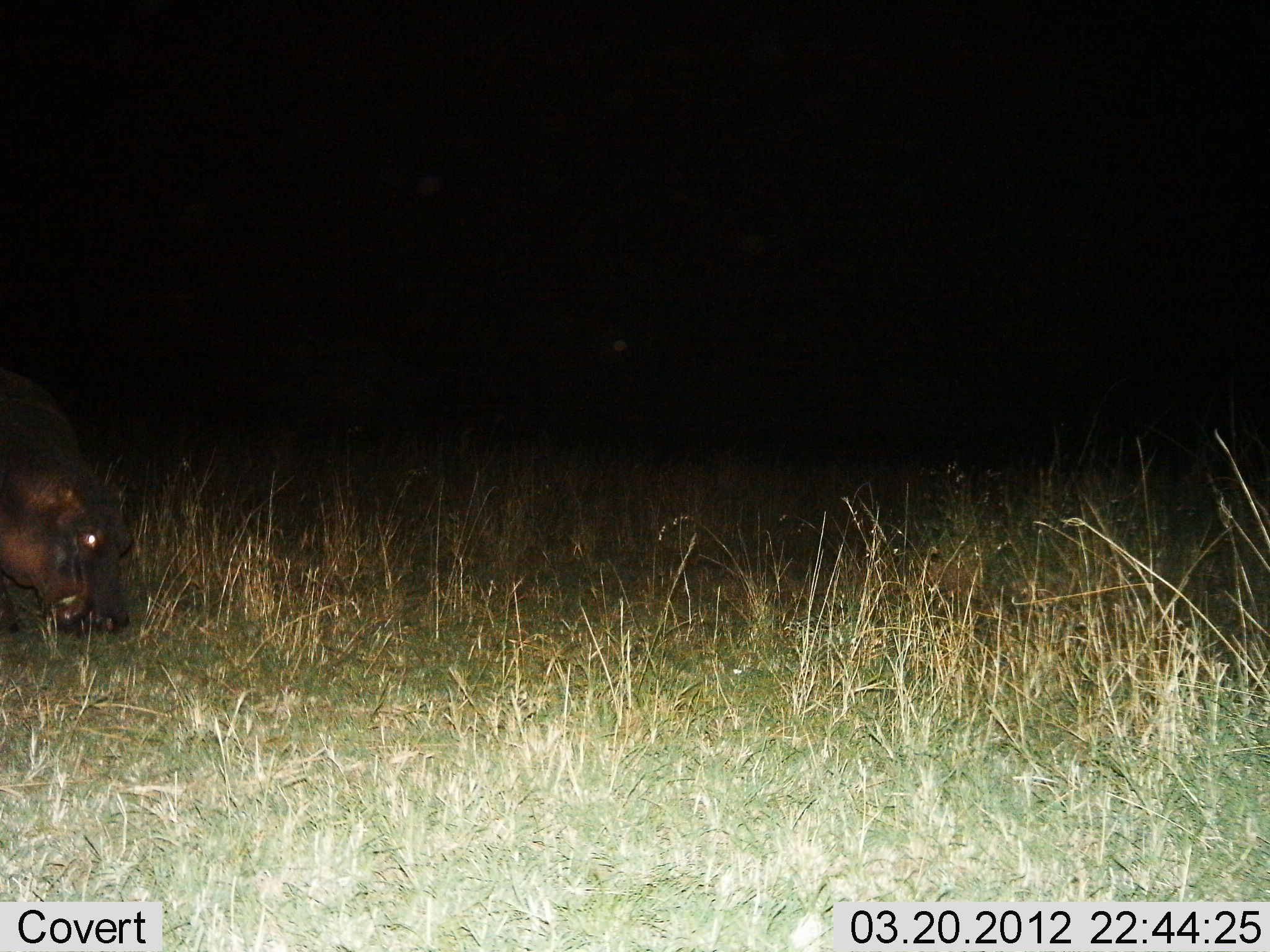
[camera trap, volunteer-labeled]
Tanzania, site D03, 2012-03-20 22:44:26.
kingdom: Animalia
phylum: Chordata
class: Mammalia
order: Artiodactyla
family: Hippopotamidae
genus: Hippopotamus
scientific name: Hippopotamus amphibius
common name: hippopotamus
Hippopotamus (Hippopotamus amphibius), count 1. Behavior (volunteer vote fractions): standing 25%, resting 0%, moving 6%, interacting 0%. Young present (vote fraction): 0%. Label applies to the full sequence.